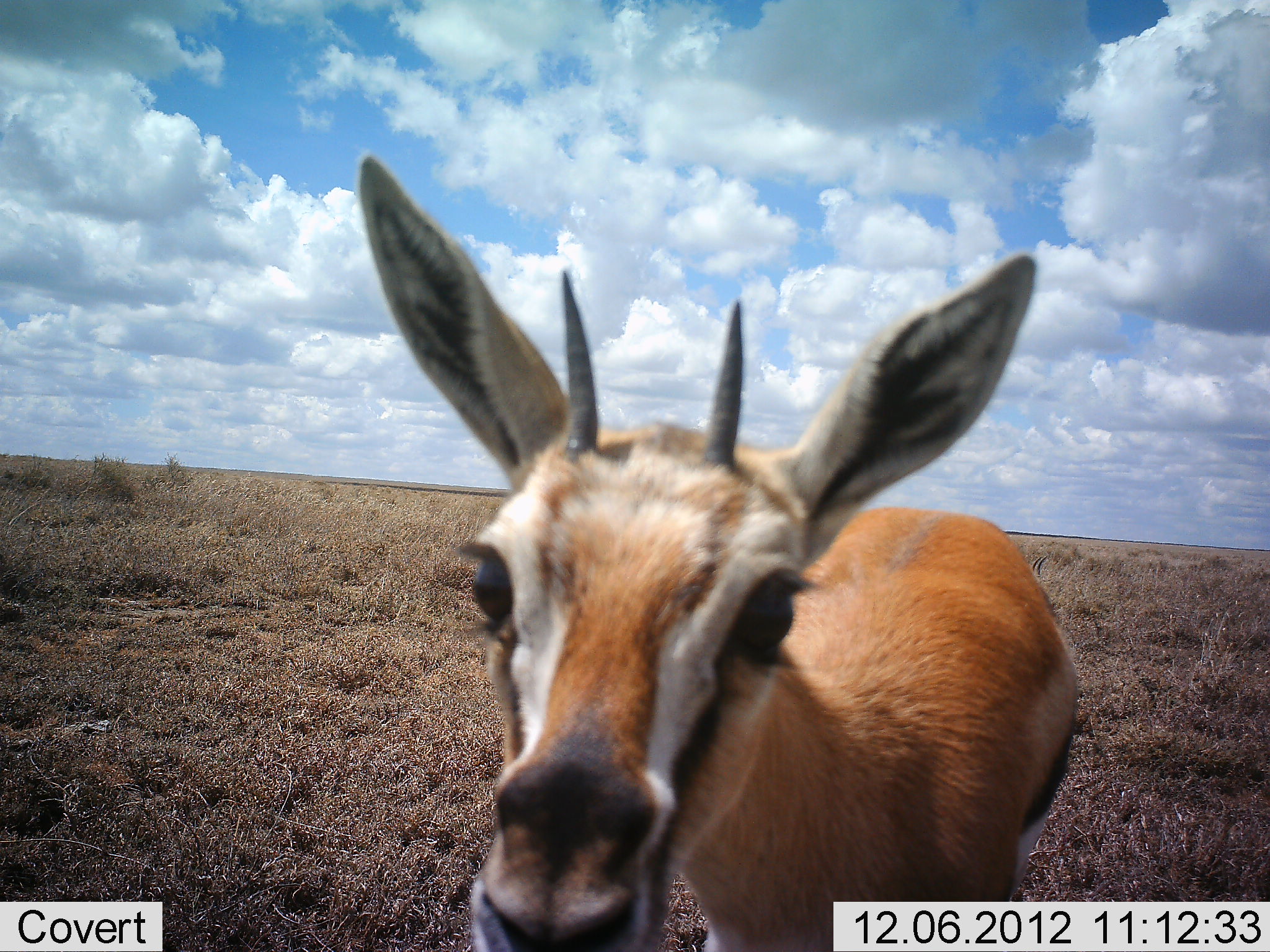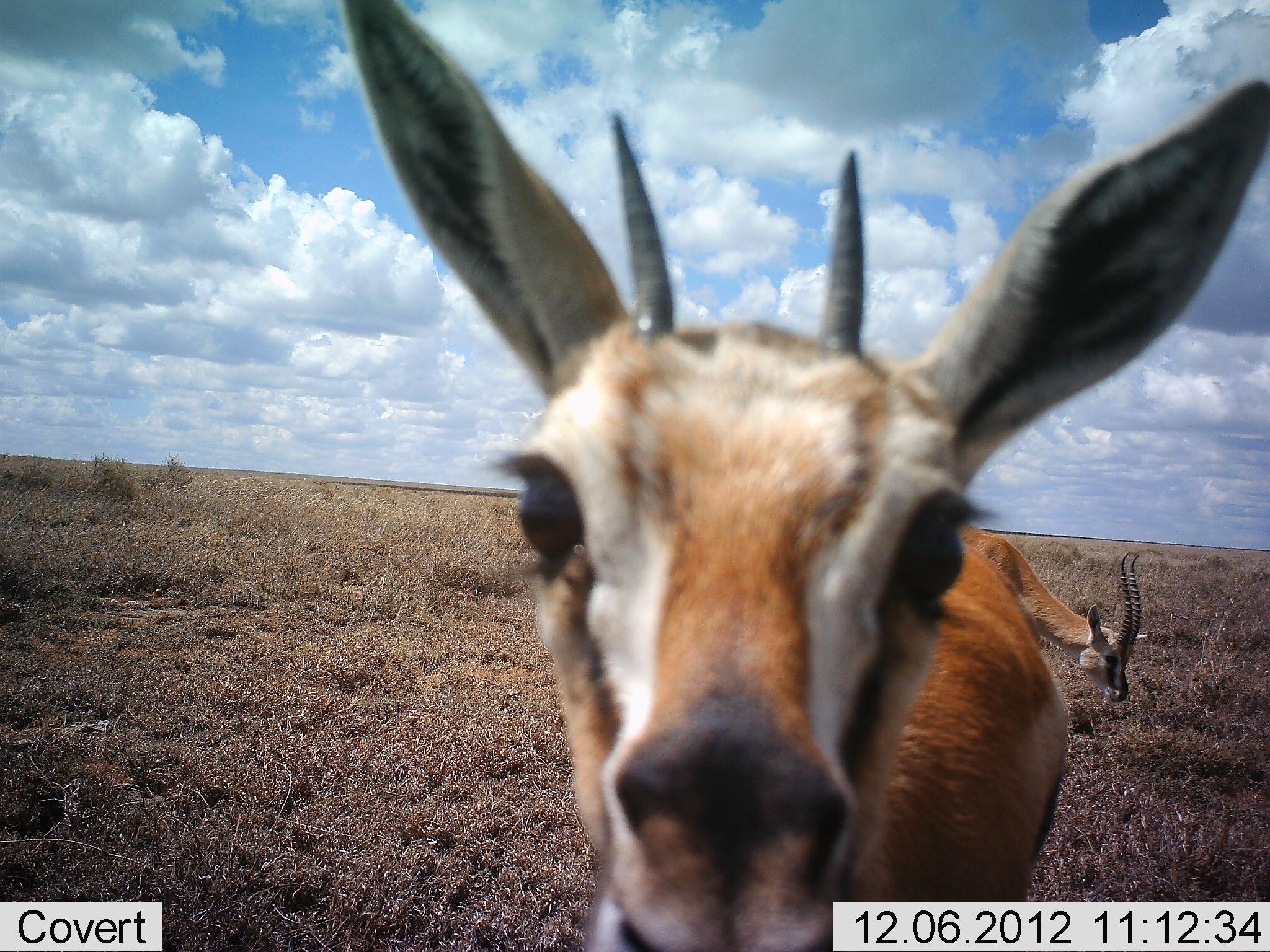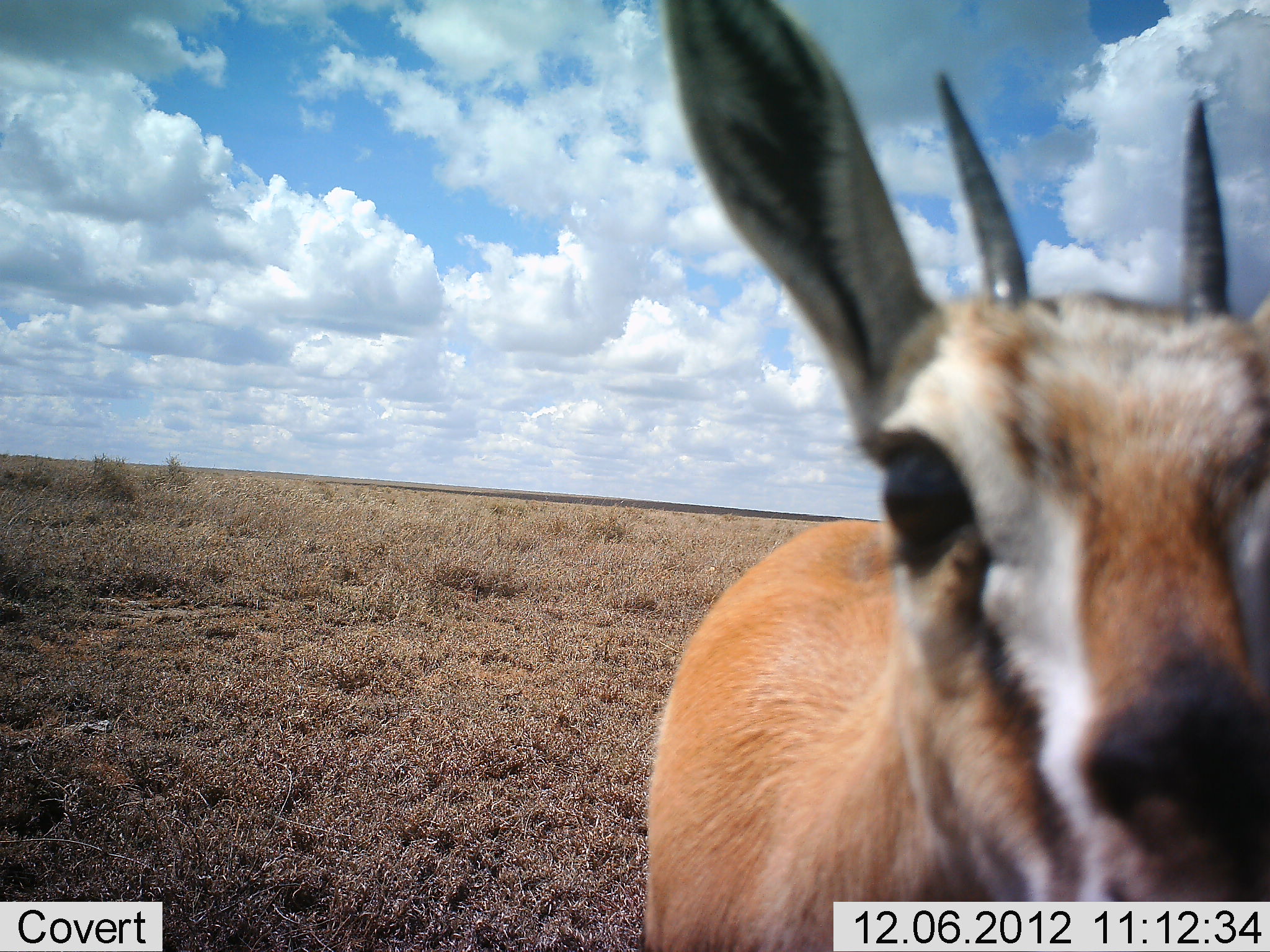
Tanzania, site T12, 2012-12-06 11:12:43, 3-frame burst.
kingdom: Animalia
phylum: Chordata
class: Mammalia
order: Artiodactyla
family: Bovidae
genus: Eudorcas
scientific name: Eudorcas thomsonii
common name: thomson's gazelle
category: gazellethomsons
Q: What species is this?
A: Gazellethomsons (thomson's gazelle) (Eudorcas thomsonii).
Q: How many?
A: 2.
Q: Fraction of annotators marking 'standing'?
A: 90%.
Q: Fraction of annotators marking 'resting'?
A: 0%.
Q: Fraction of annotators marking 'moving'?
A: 10%.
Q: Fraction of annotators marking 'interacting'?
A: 10%.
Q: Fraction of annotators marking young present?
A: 0%.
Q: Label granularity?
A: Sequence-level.